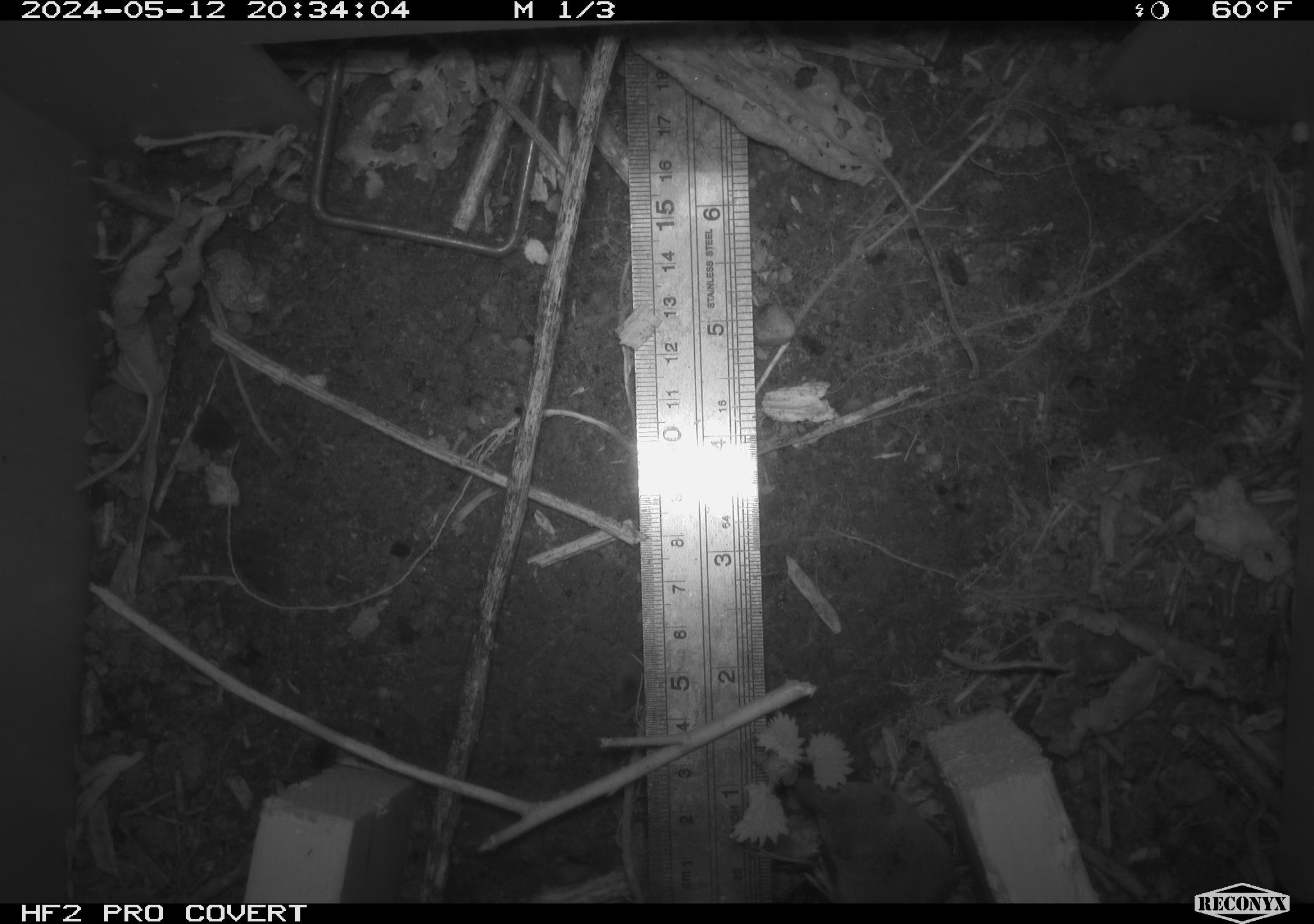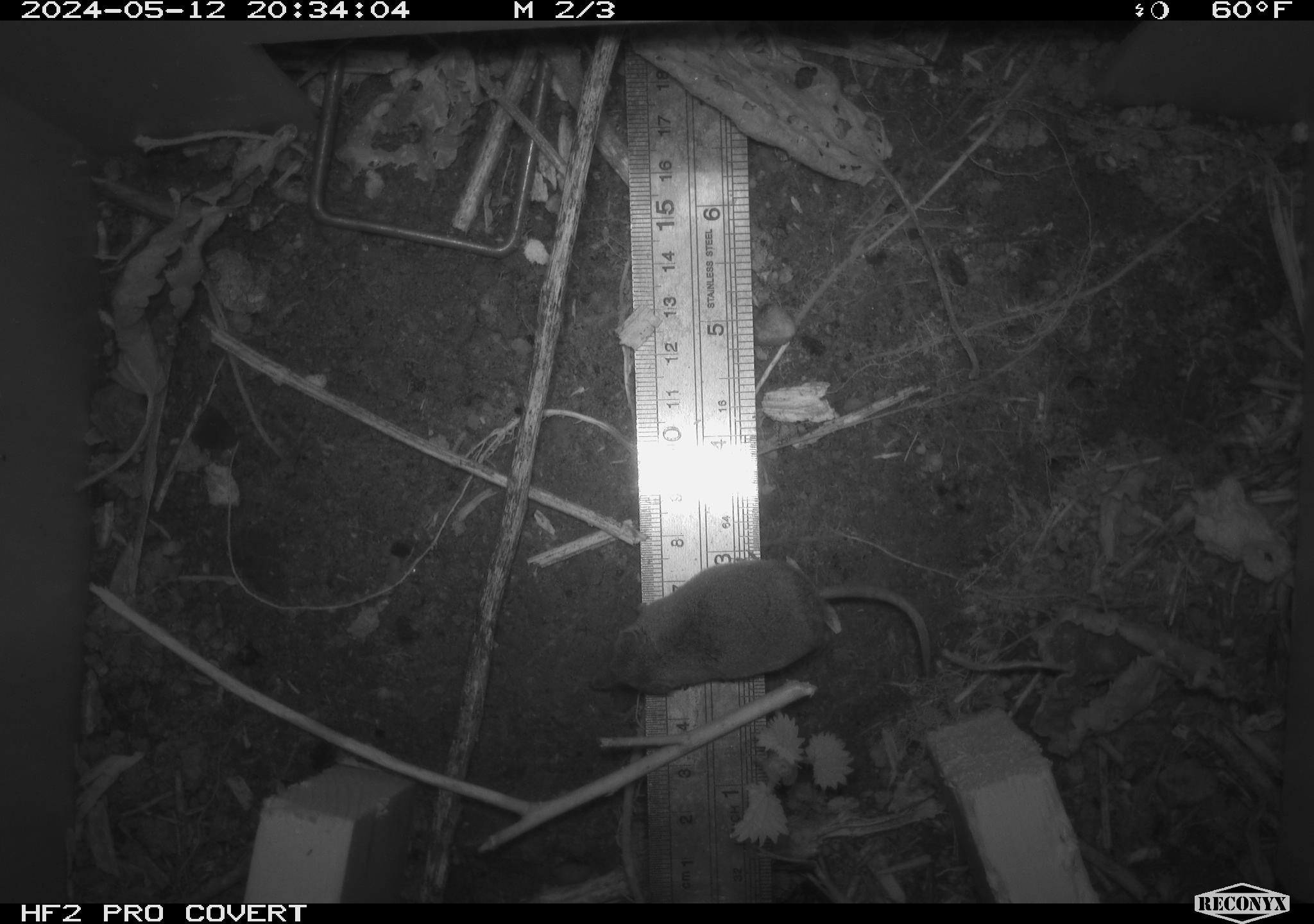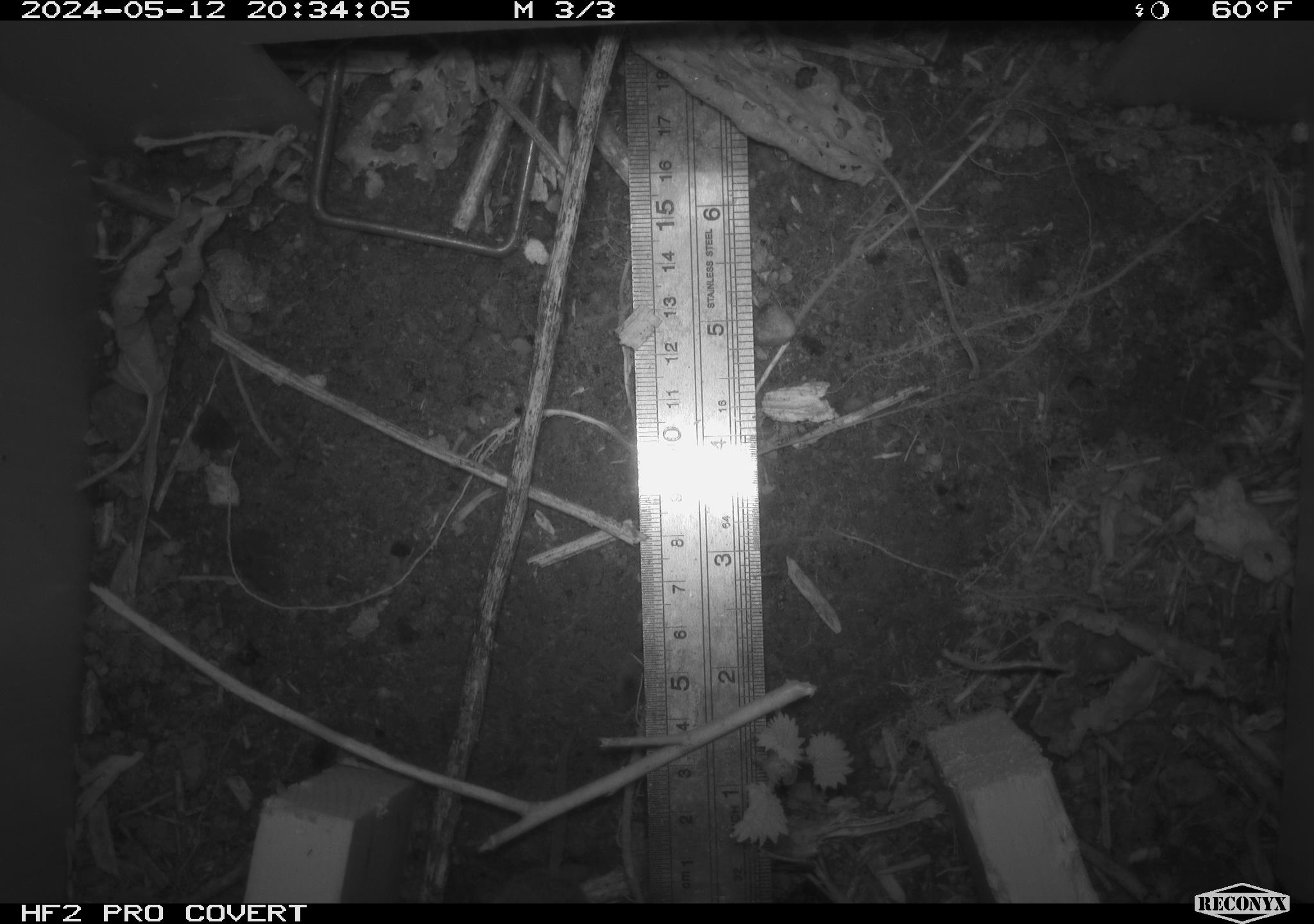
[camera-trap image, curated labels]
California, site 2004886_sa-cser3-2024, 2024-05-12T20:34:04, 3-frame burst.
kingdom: Animalia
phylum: Chordata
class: Mammalia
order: Eulipotyphla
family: Soricidae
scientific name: Soricidae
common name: shrews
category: soricidae family